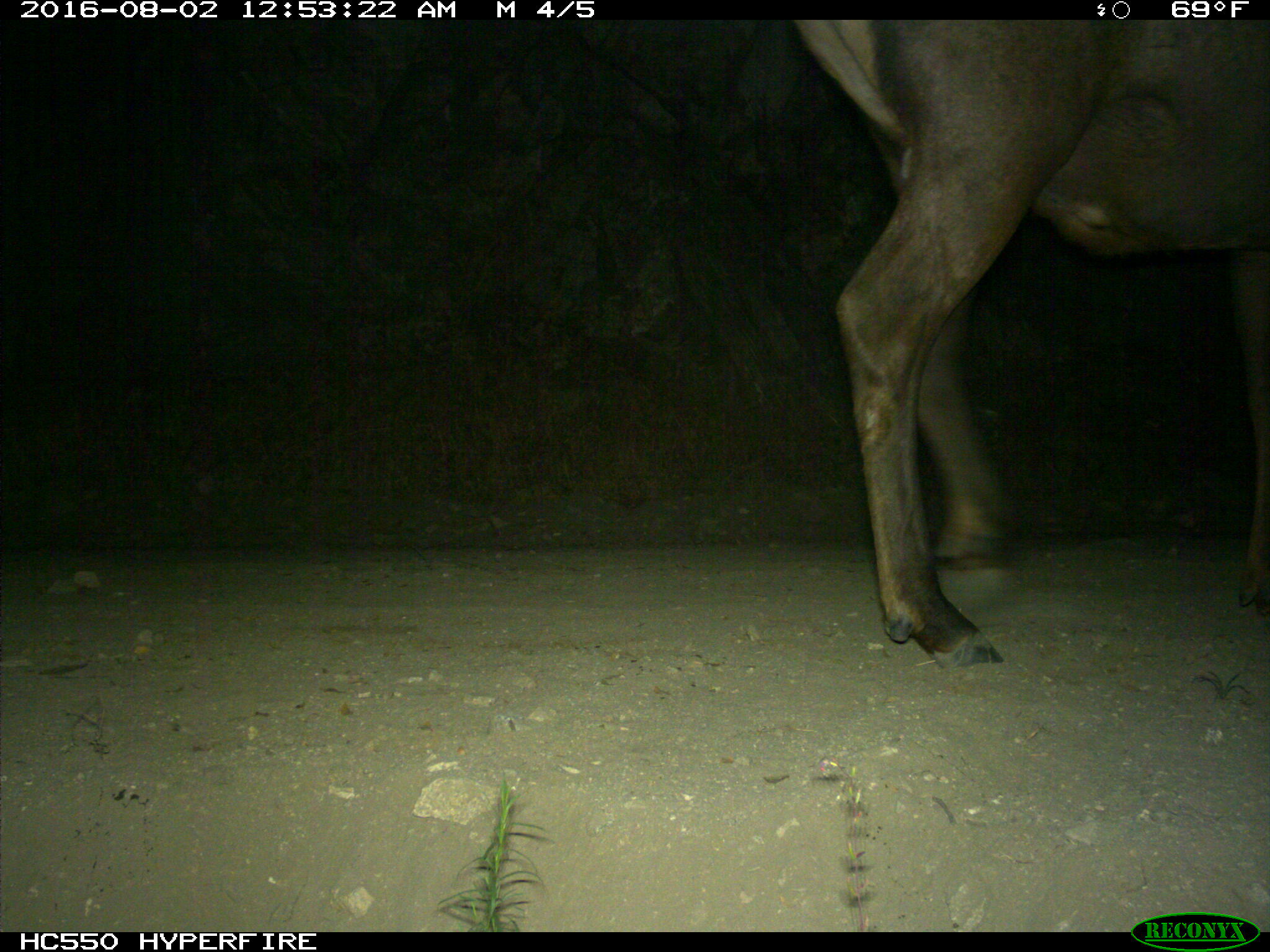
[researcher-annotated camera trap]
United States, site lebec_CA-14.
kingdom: Animalia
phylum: Chordata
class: Mammalia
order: Artiodactyla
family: Cervidae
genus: Cervus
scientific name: Cervus canadensis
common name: elk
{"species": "Cervus canadensis (elk)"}